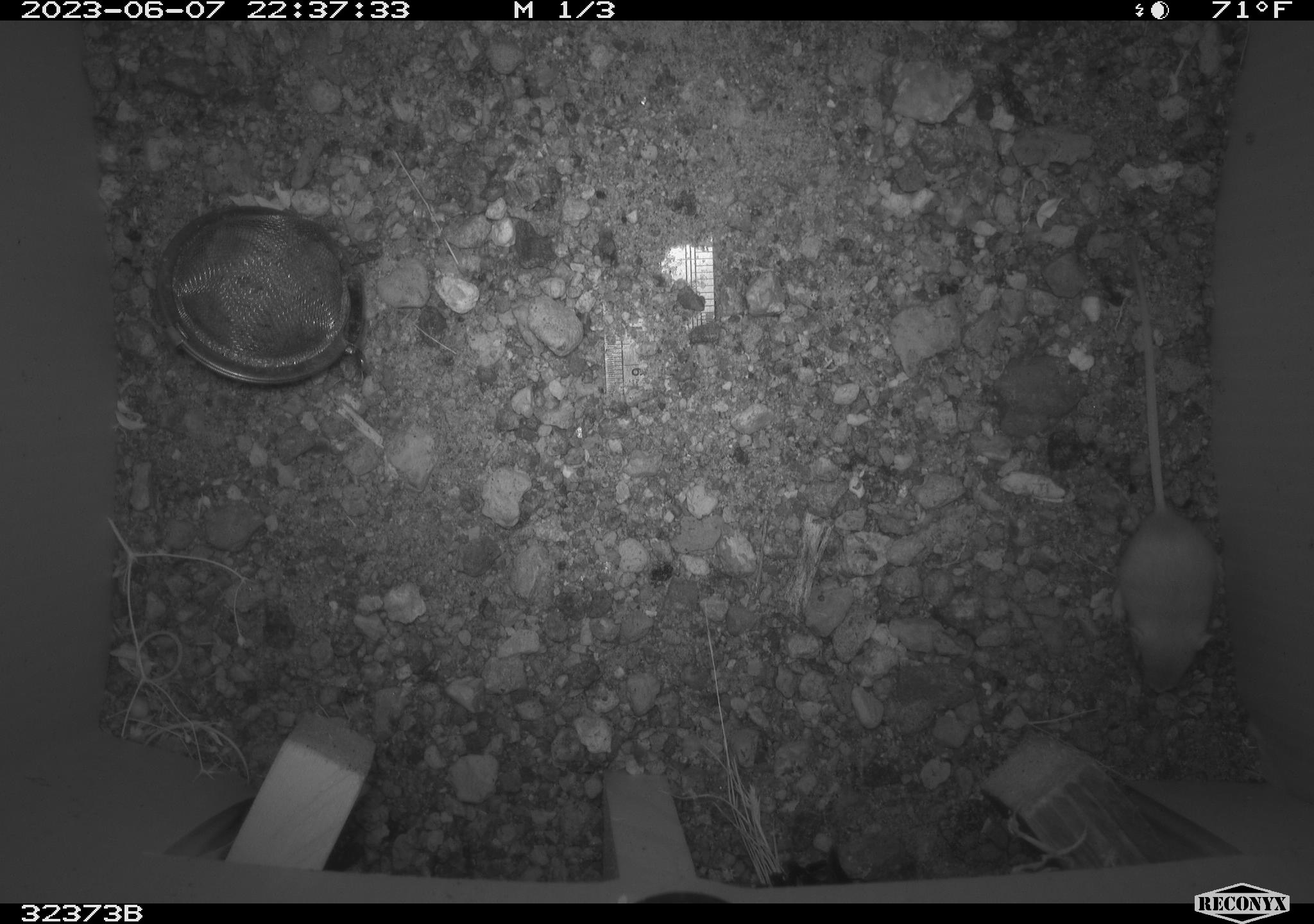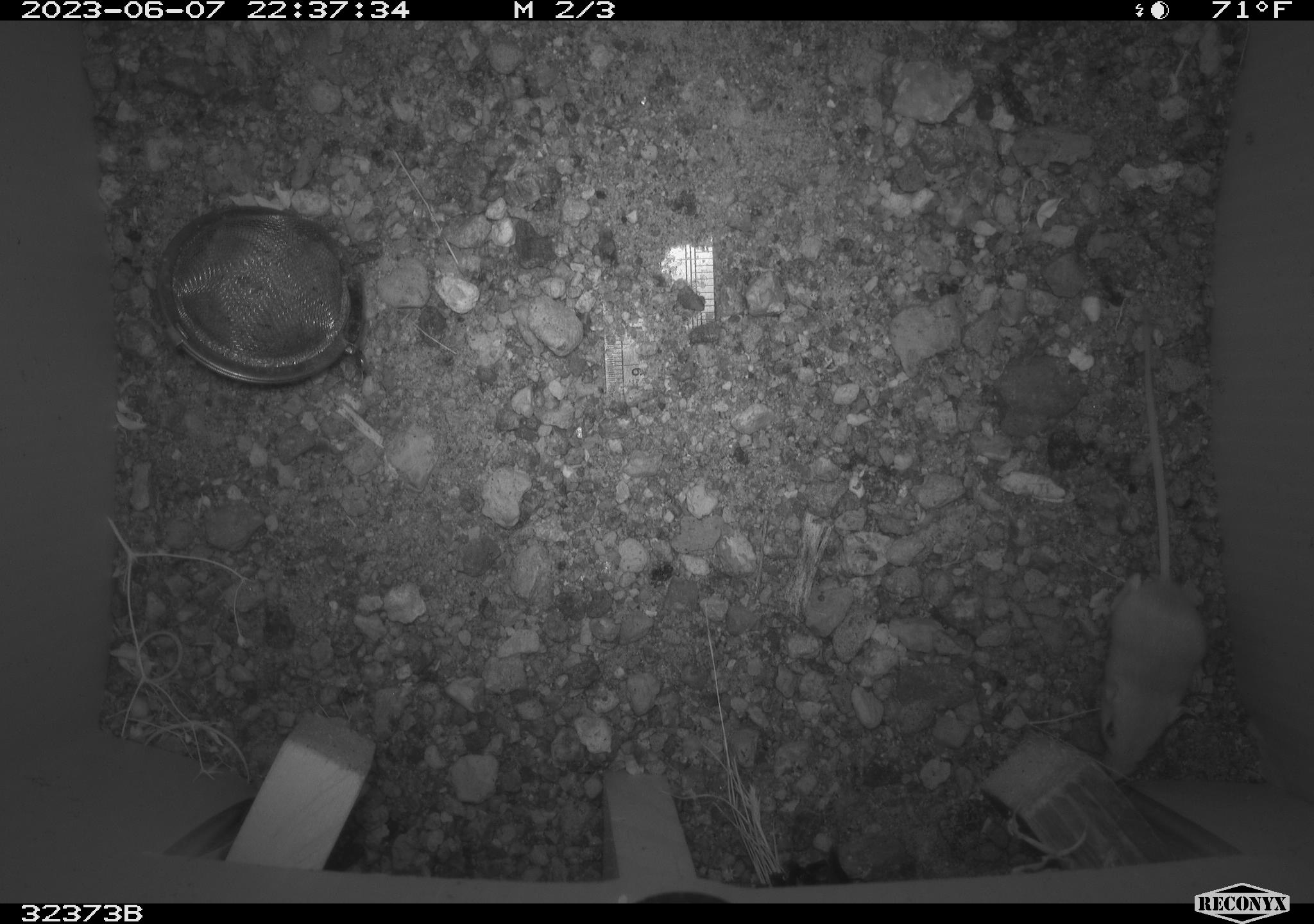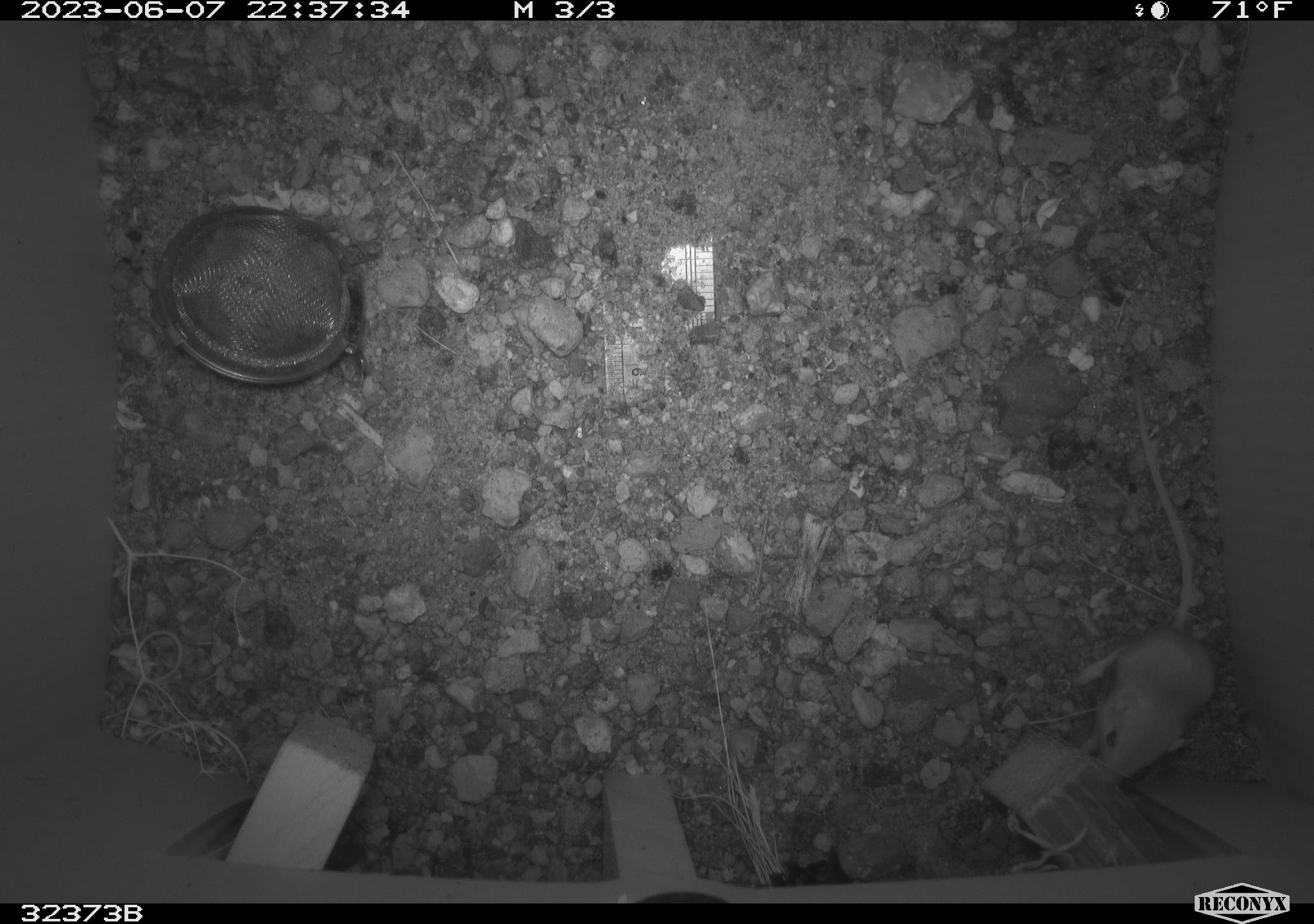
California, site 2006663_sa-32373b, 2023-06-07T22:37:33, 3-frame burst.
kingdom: Animalia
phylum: Chordata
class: Mammalia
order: Rodentia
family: Heteromyidae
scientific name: Heteromyidae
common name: kangaroo rats and pocket mice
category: heteromyidae family